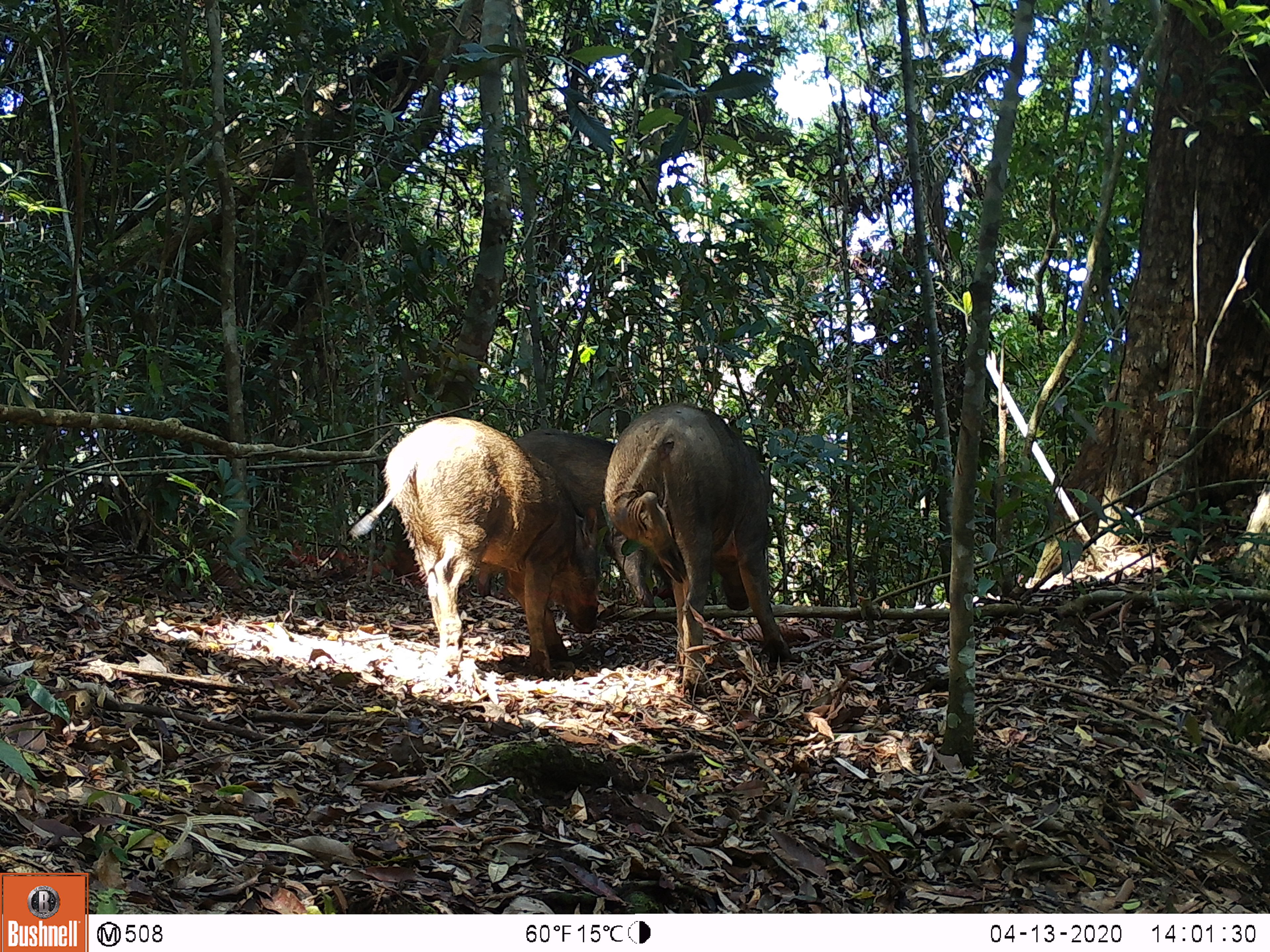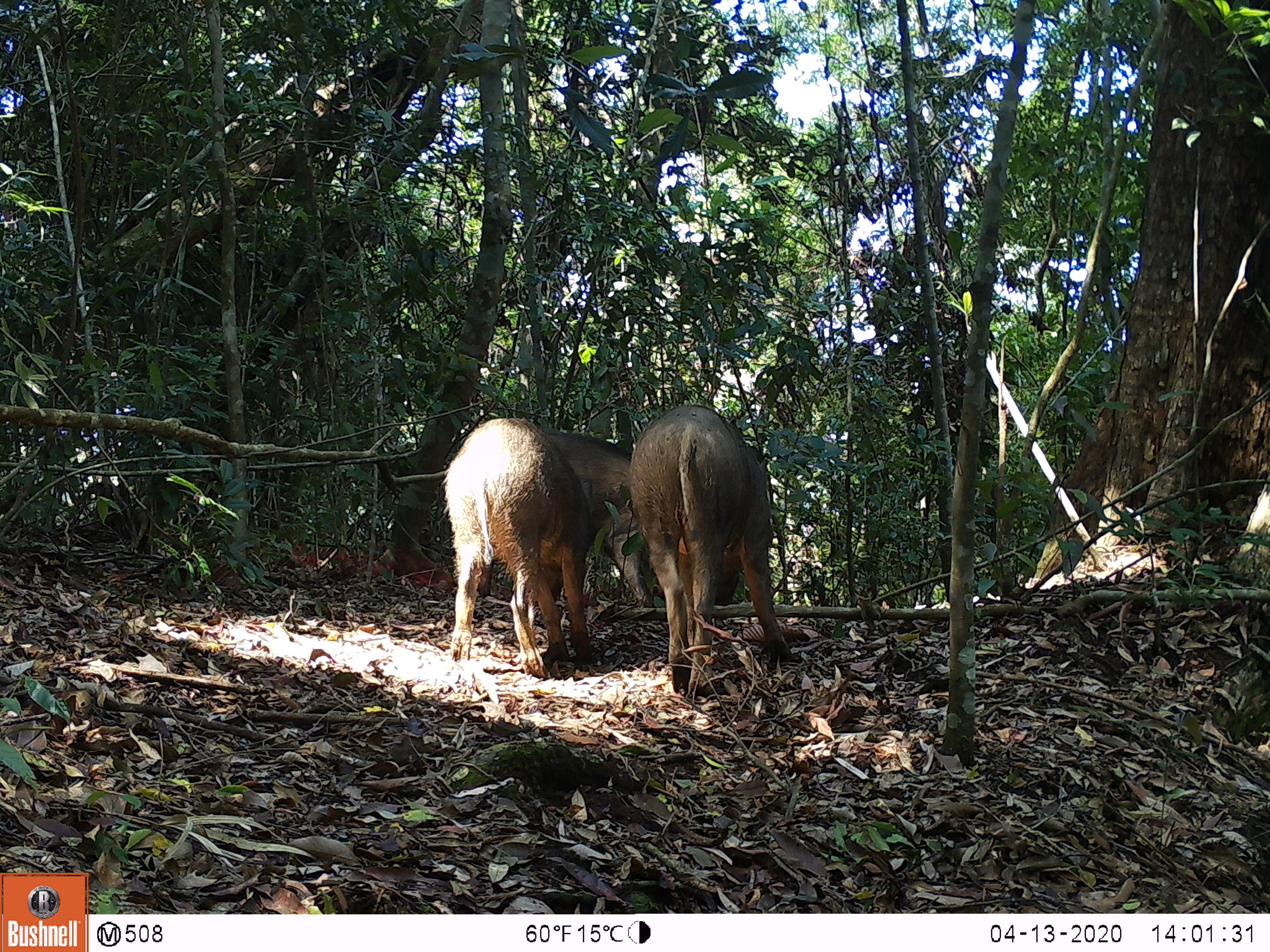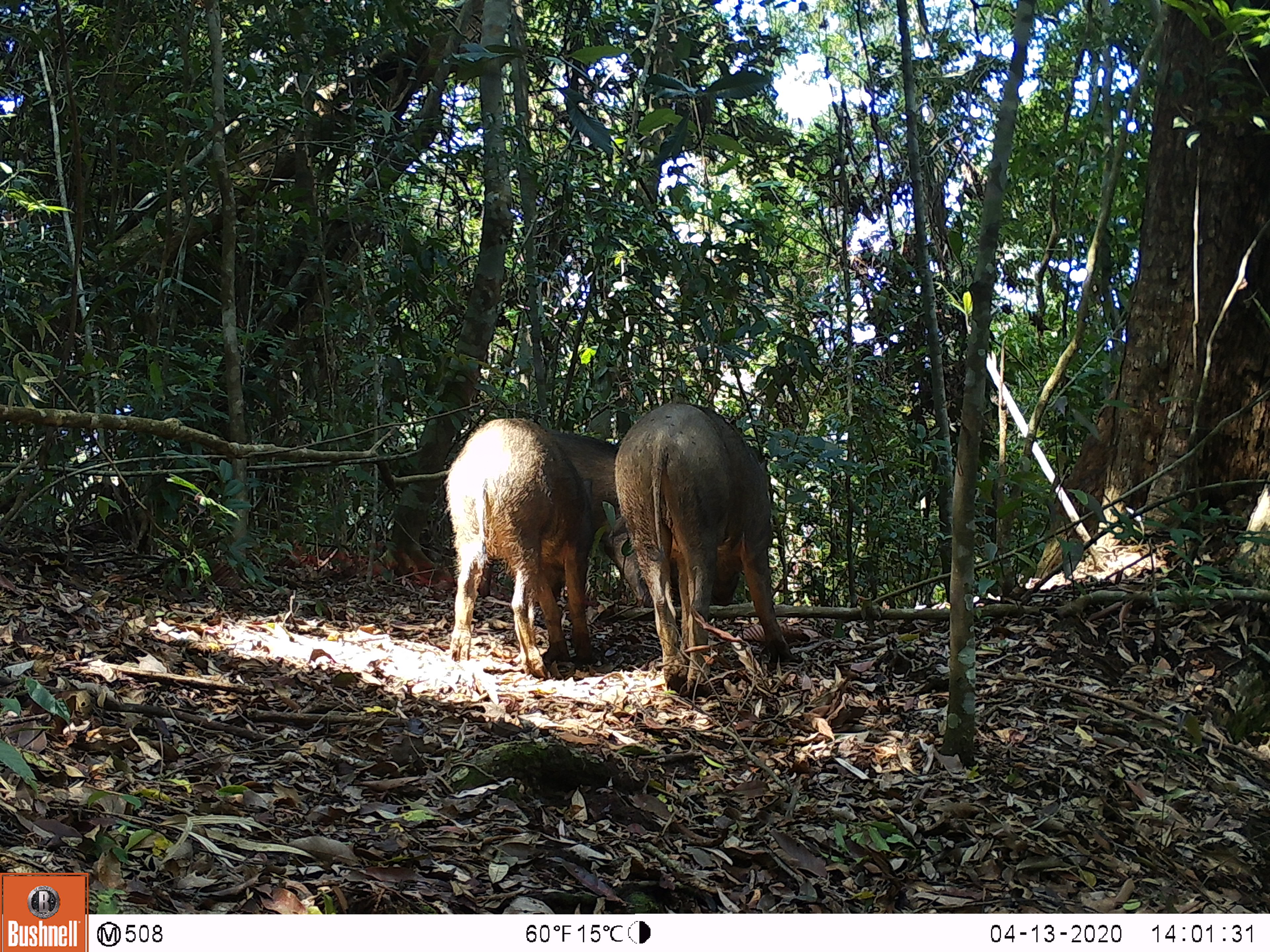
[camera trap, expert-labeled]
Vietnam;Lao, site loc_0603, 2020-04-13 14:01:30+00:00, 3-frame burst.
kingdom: Animalia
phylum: Chordata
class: Mammalia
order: Artiodactyla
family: Suidae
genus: Sus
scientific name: Sus scrofa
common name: eurasian wild pig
Eurasian wild pig (Sus scrofa). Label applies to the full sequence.